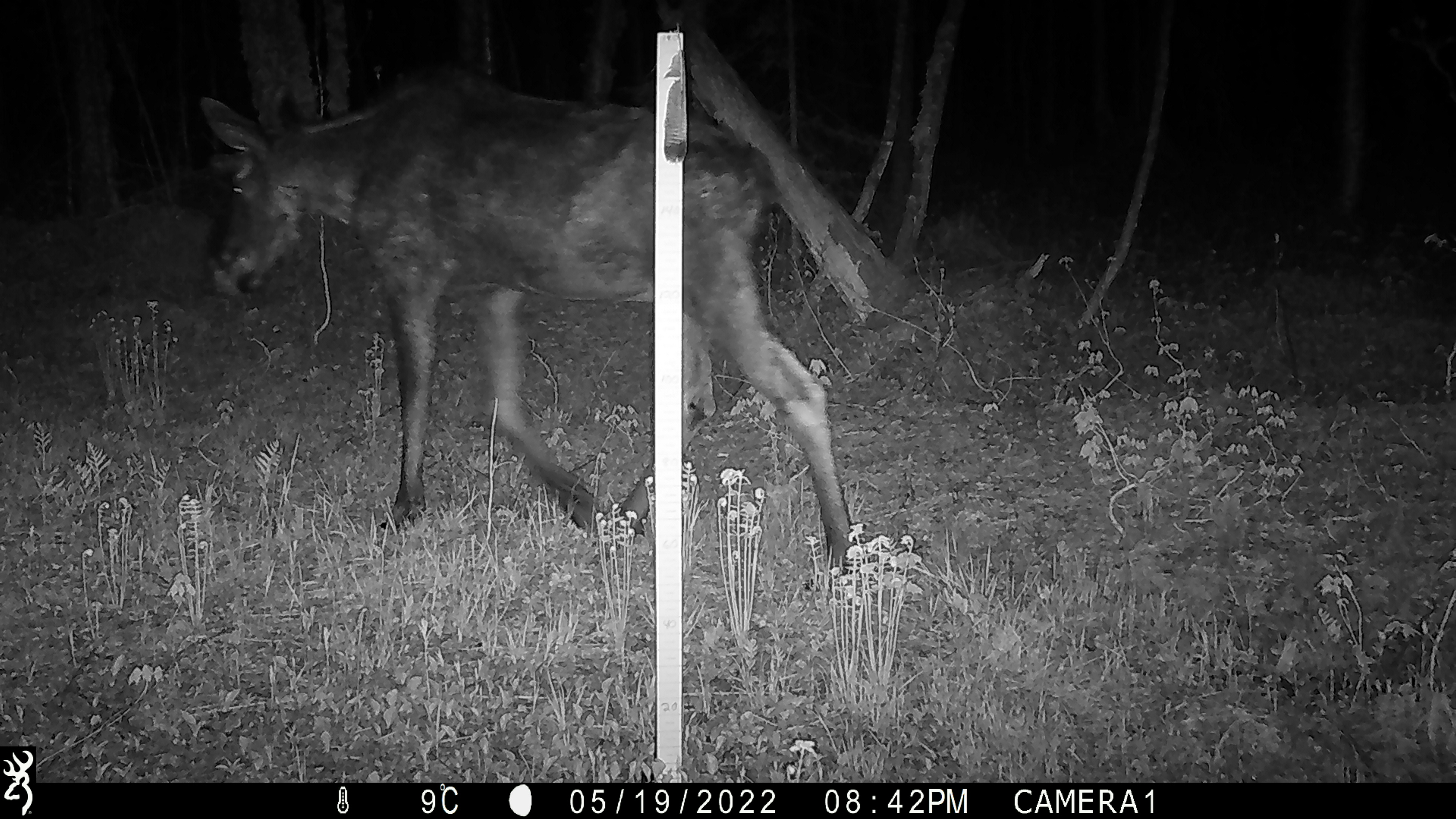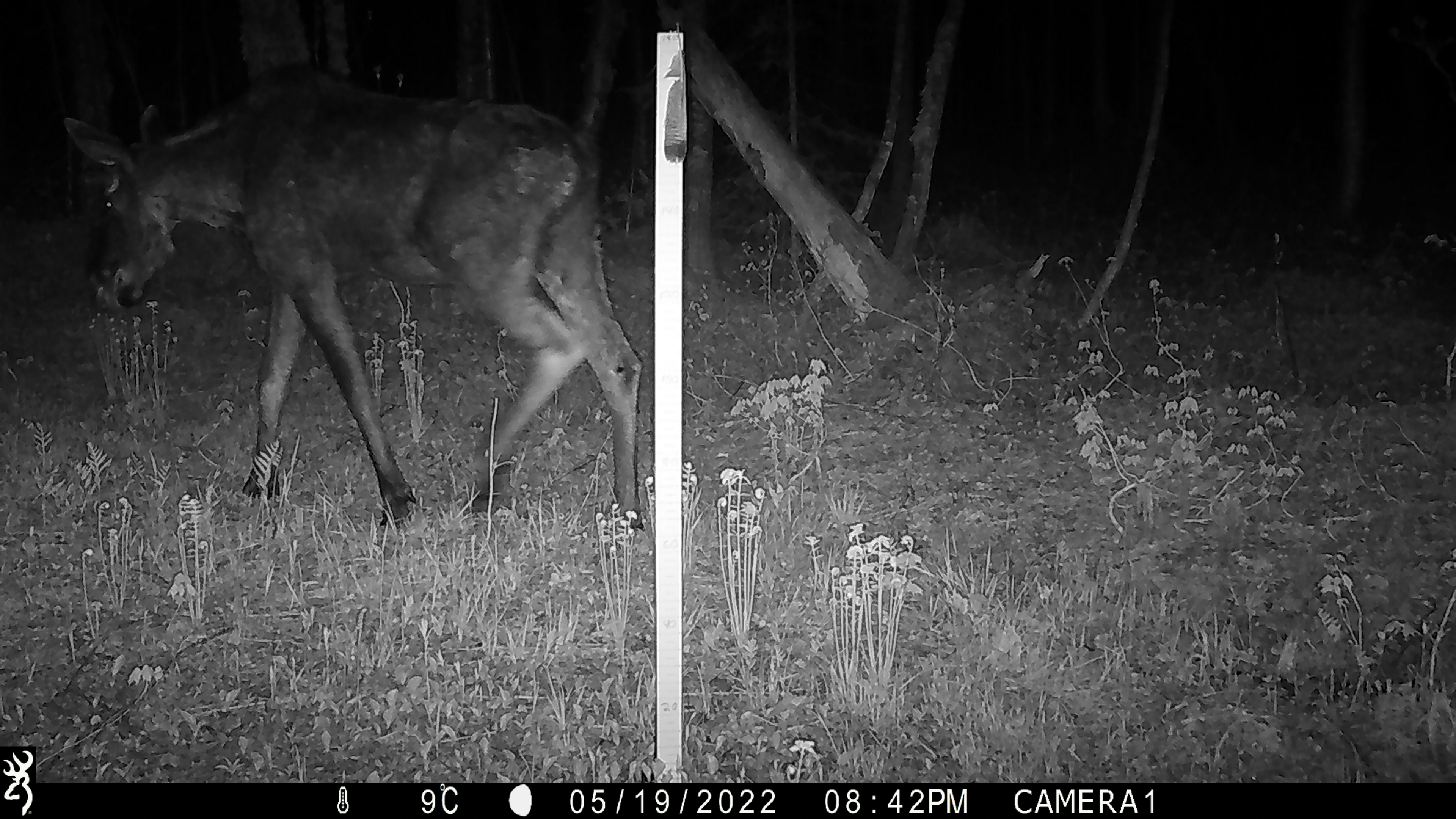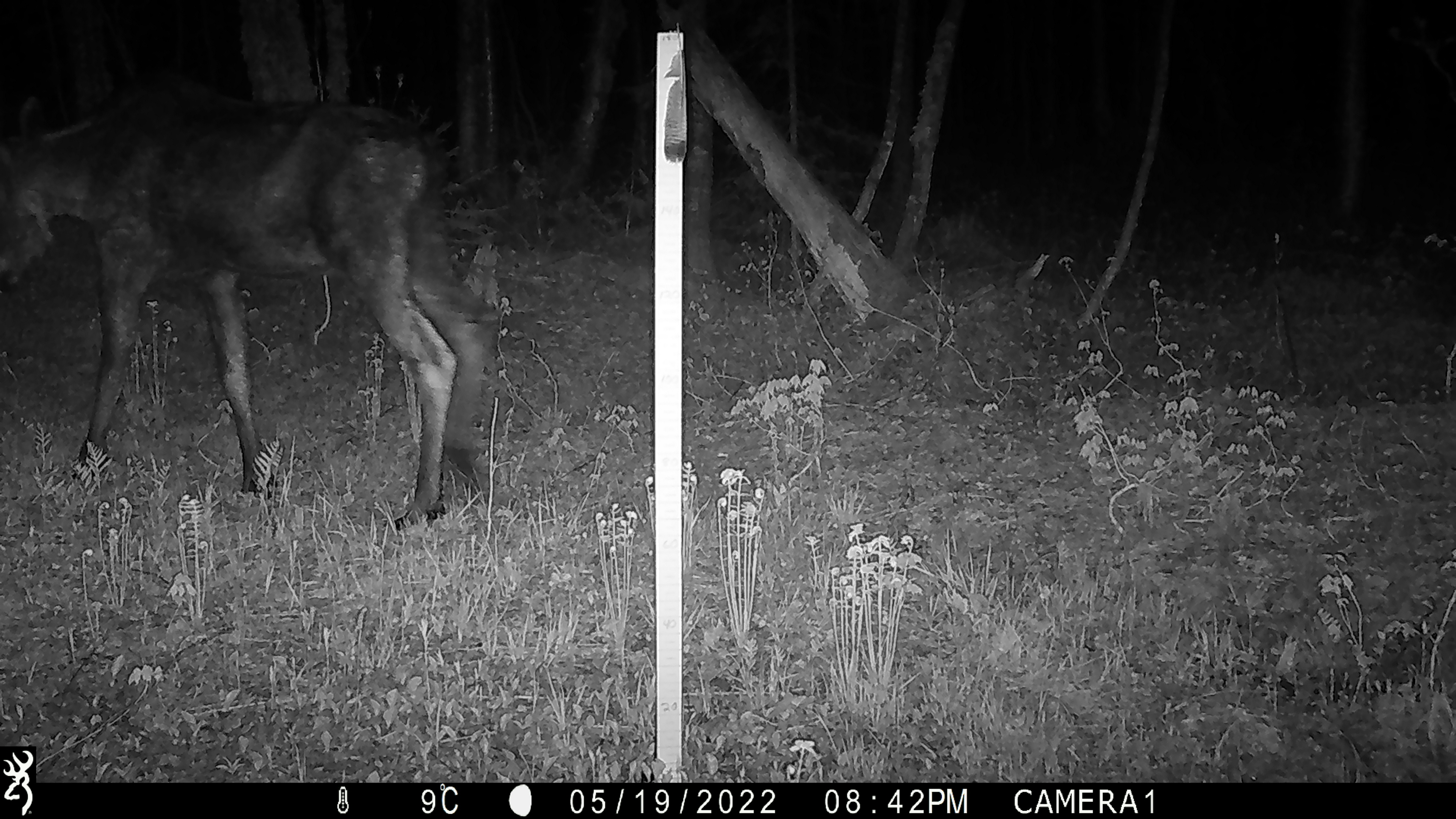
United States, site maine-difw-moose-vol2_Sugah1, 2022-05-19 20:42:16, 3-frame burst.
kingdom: Animalia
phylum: Chordata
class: Mammalia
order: Artiodactyla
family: Cervidae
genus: Alces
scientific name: Alces alces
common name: moose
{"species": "moose (Alces alces)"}